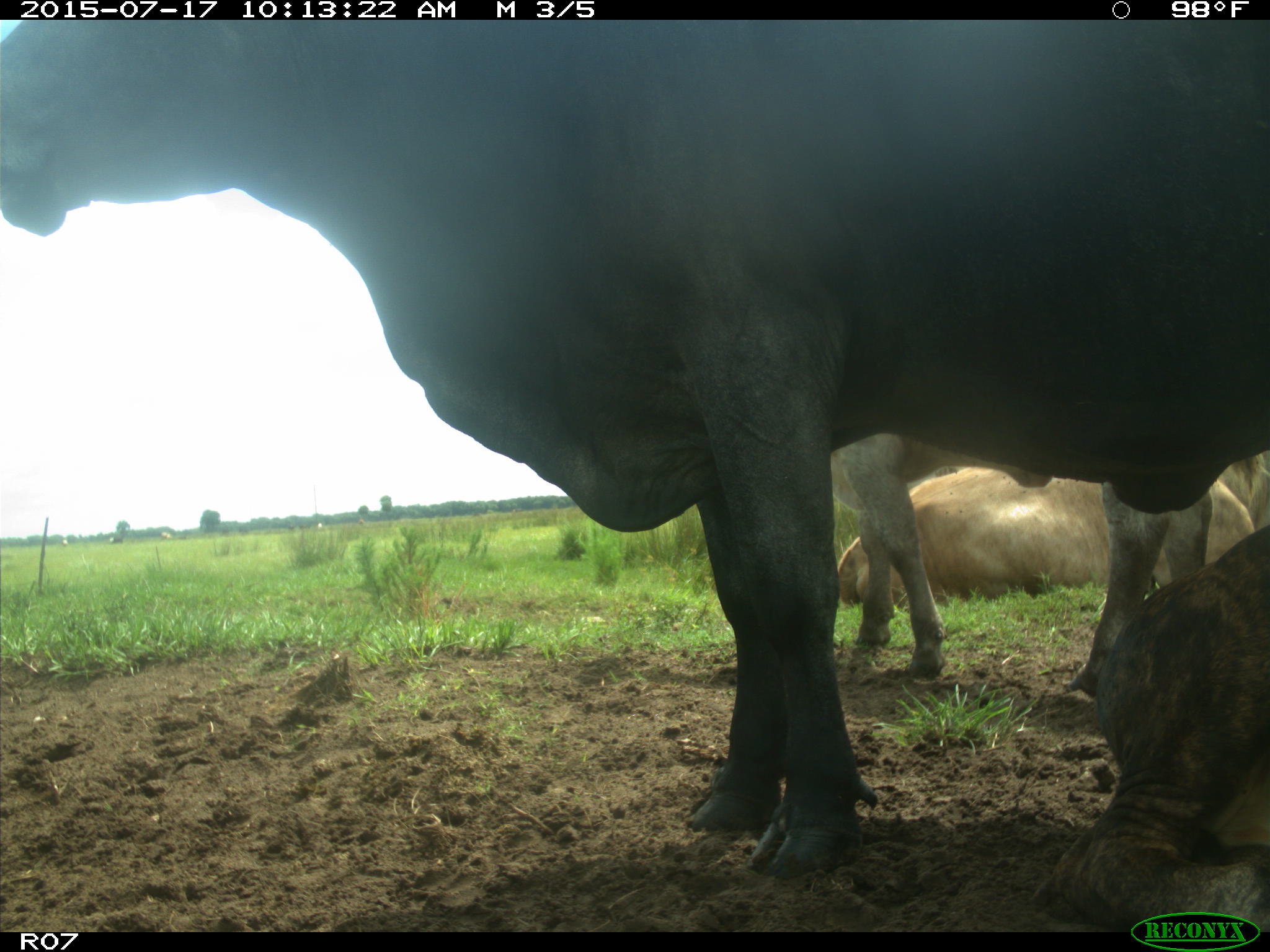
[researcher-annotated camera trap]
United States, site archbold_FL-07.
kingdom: Animalia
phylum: Chordata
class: Mammalia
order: Artiodactyla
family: Bovidae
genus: Bos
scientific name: Bos taurus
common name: domestic cow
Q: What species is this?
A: Bos taurus (domestic cow).